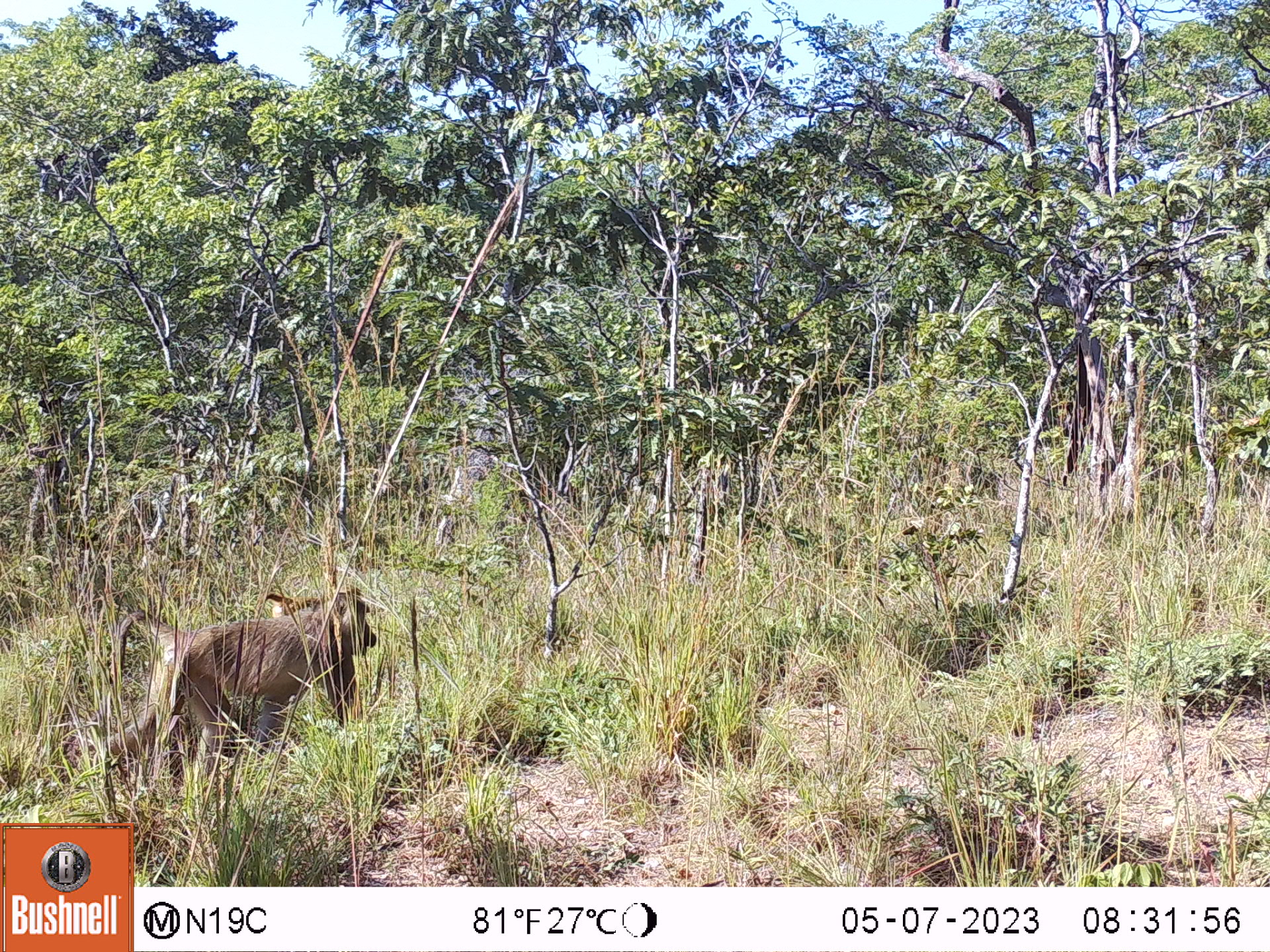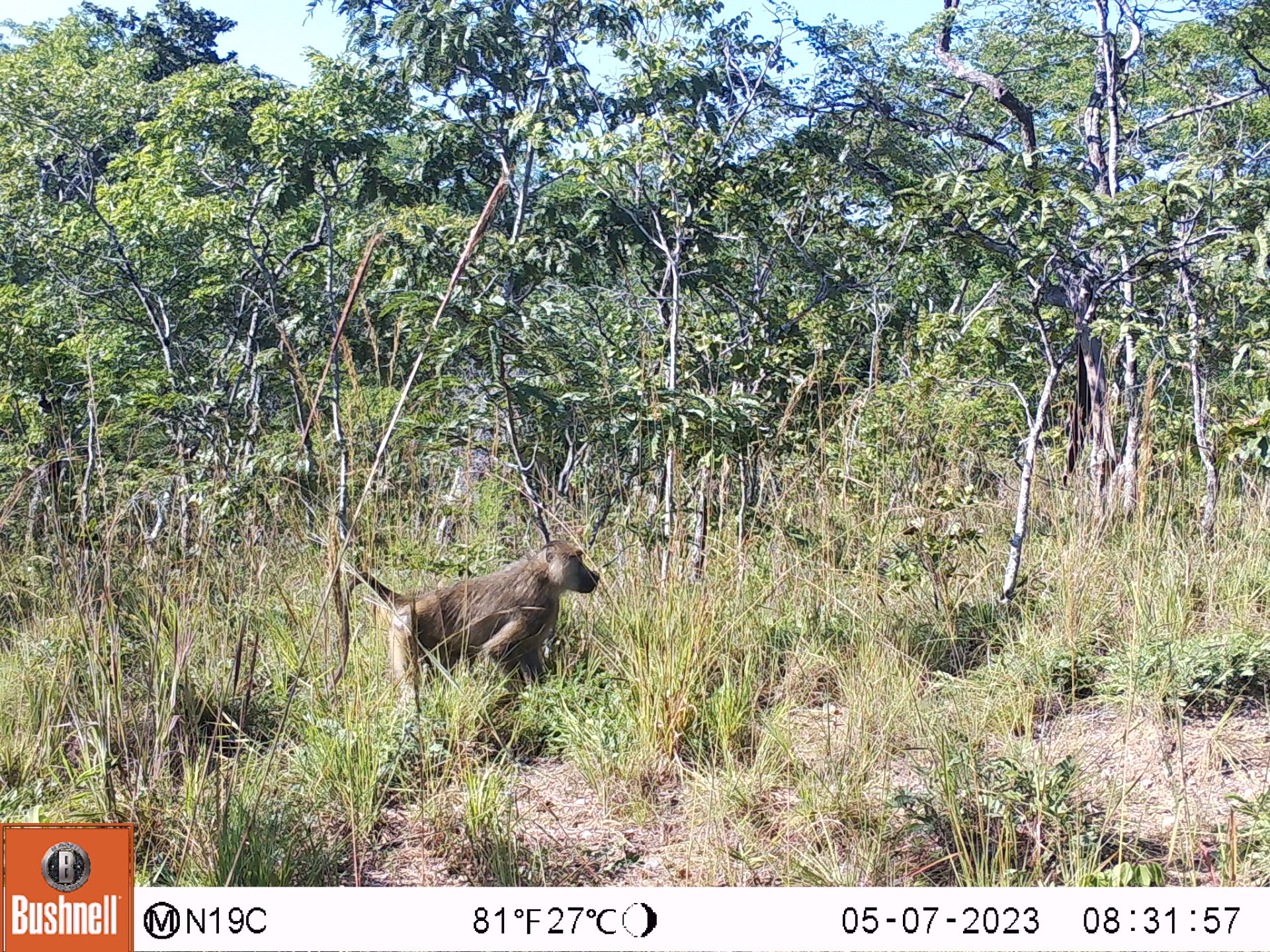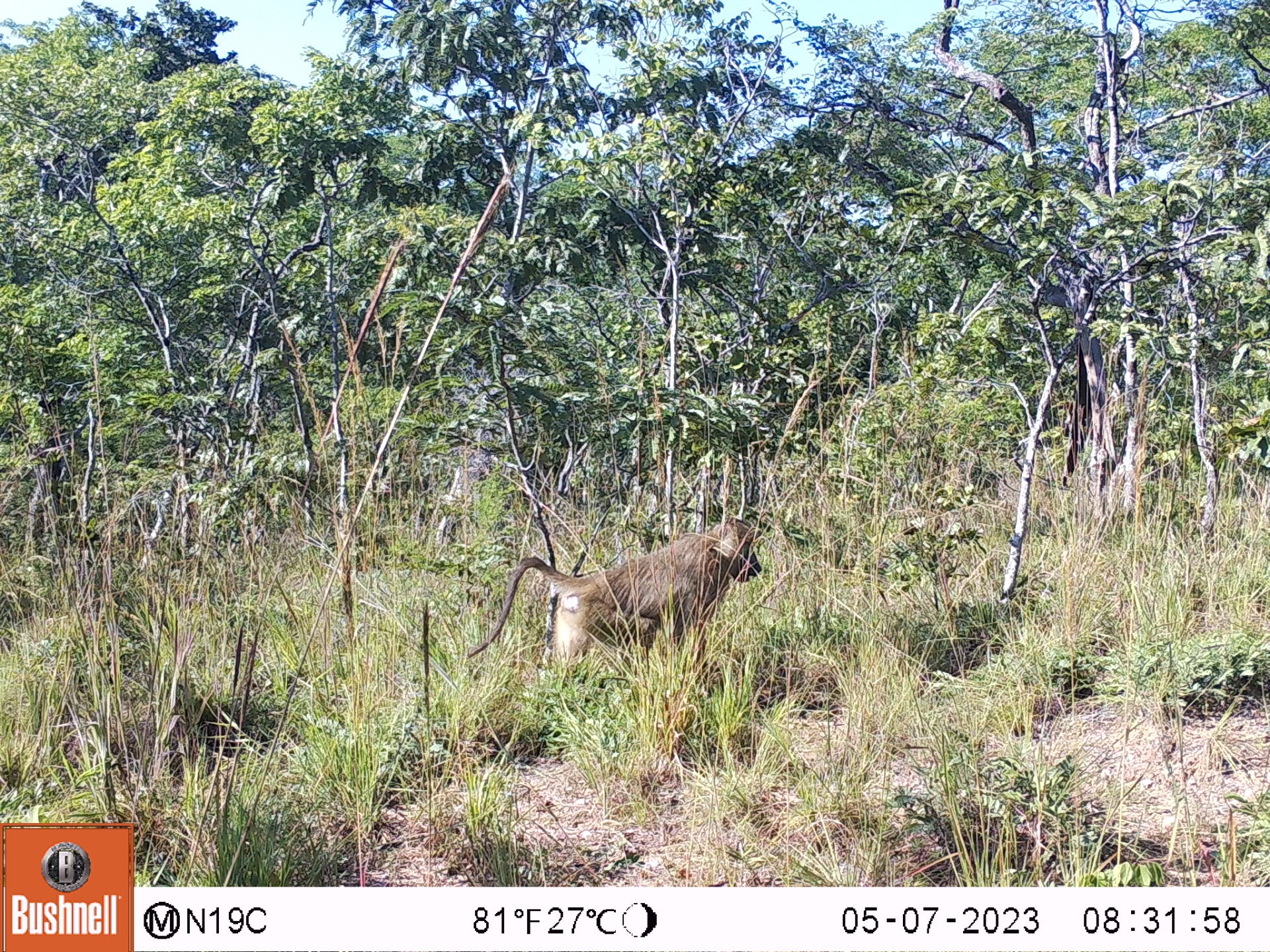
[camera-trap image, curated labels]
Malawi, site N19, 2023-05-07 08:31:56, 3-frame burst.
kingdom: Animalia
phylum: Chordata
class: Mammalia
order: Primates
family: Cercopithecidae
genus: Papio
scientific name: Papio cynocephalus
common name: yellow baboon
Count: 1.